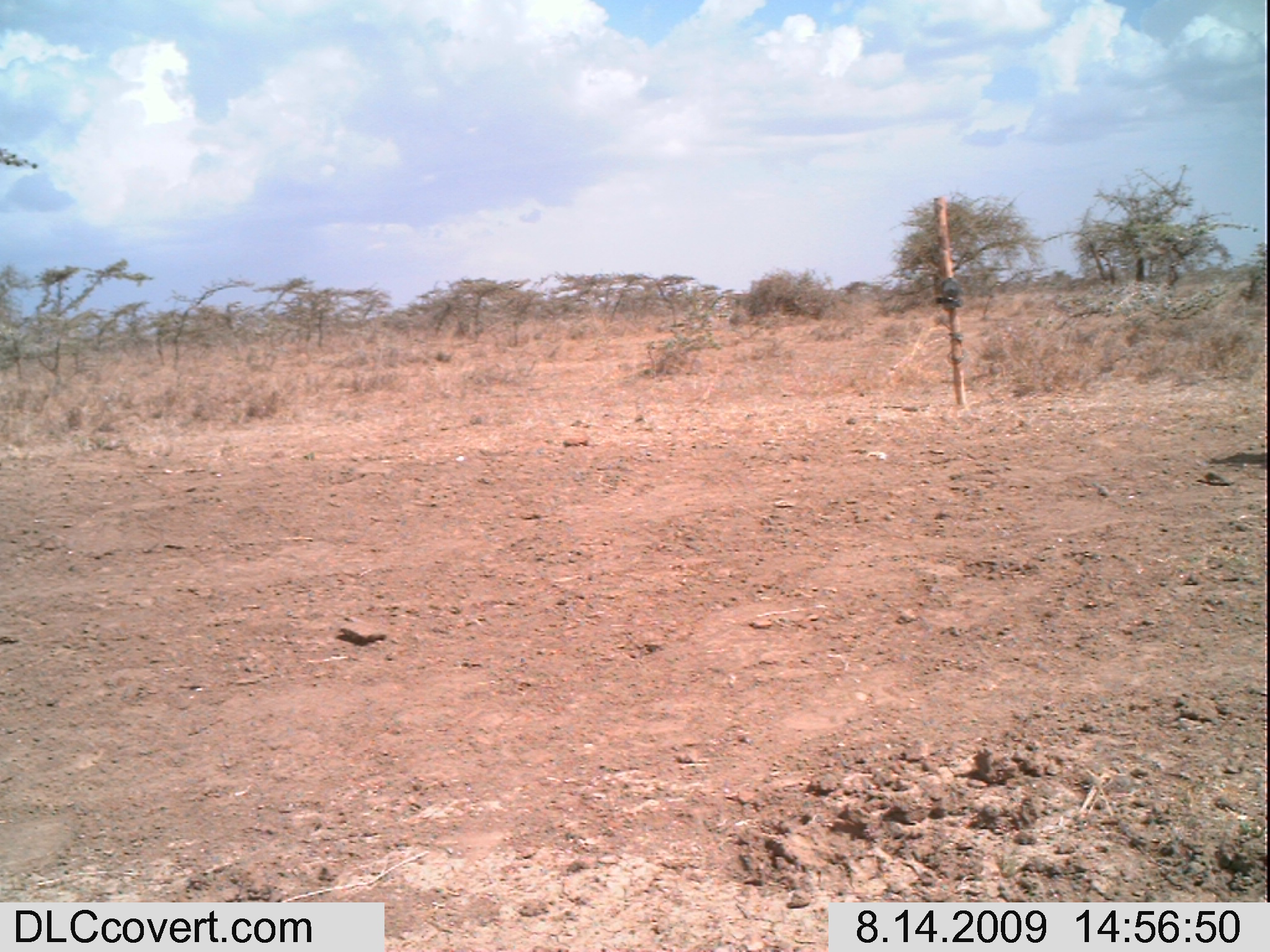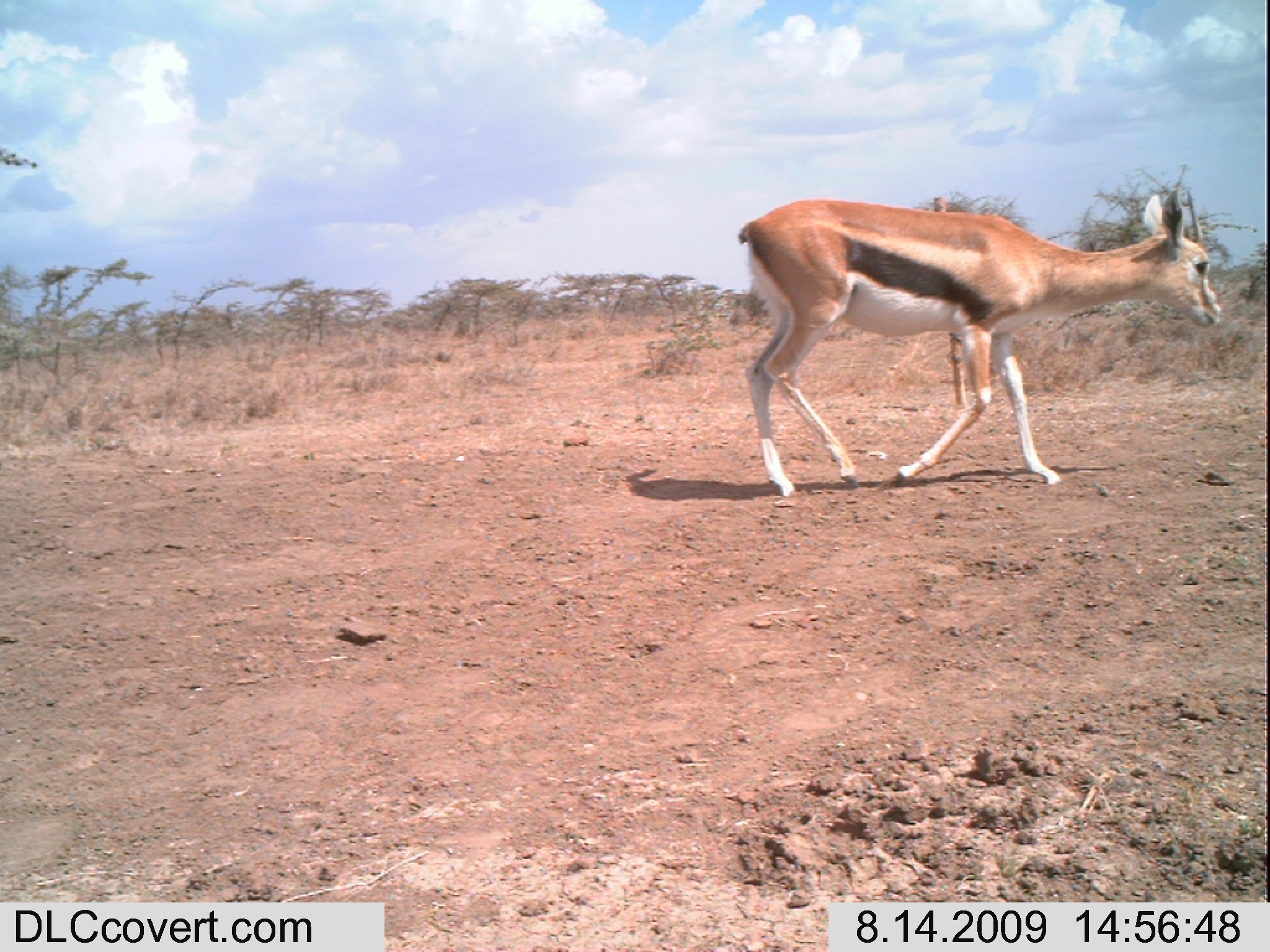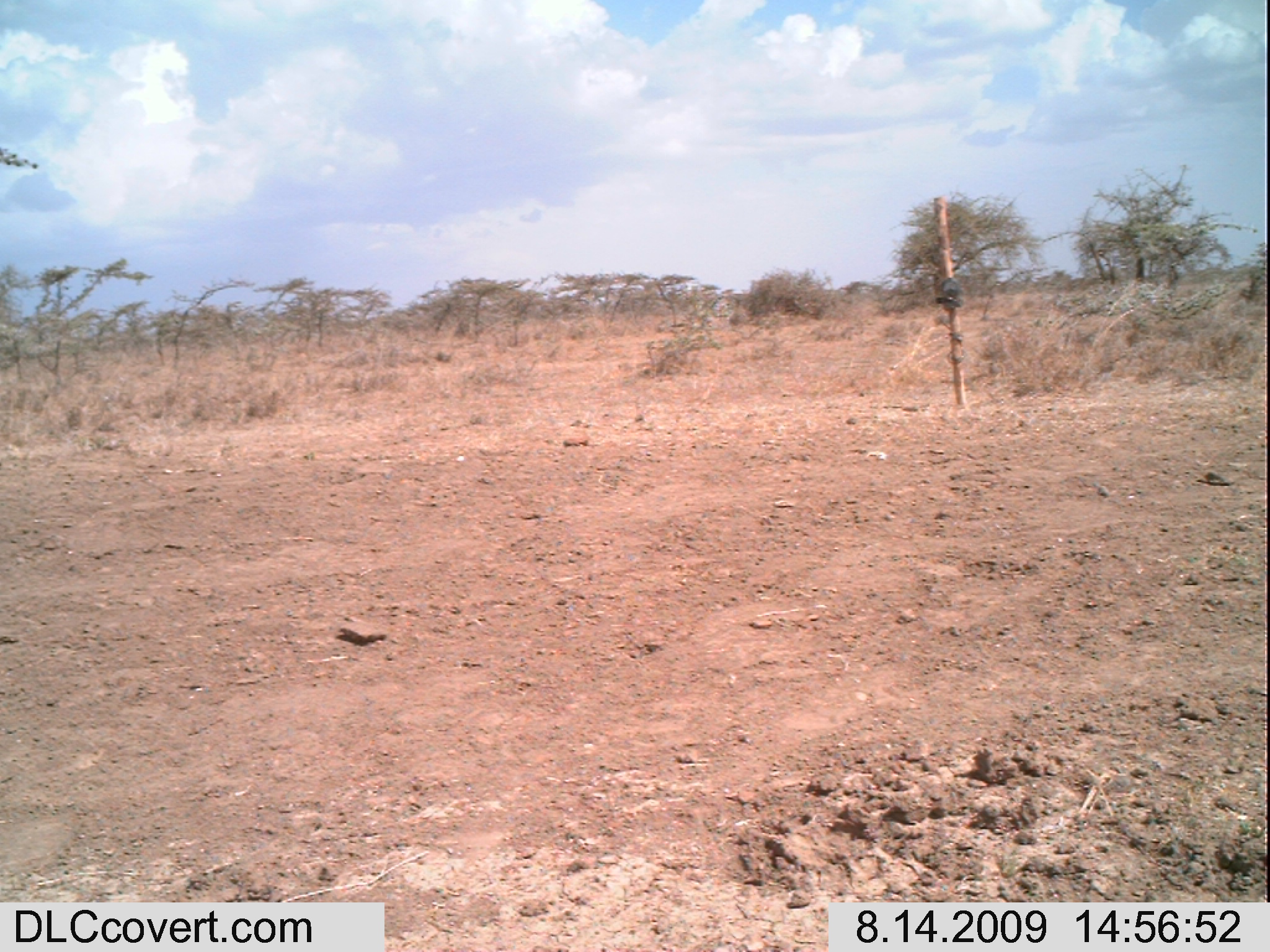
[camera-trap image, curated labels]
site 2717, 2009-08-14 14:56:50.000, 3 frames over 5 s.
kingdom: Animalia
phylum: Chordata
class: Mammalia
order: Artiodactyla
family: Bovidae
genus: Eudorcas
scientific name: Eudorcas thomsonii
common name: thomson's gazelle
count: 1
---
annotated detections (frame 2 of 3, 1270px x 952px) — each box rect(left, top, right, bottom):
eudorcas thomsonii: rect(736, 185, 1222, 497)